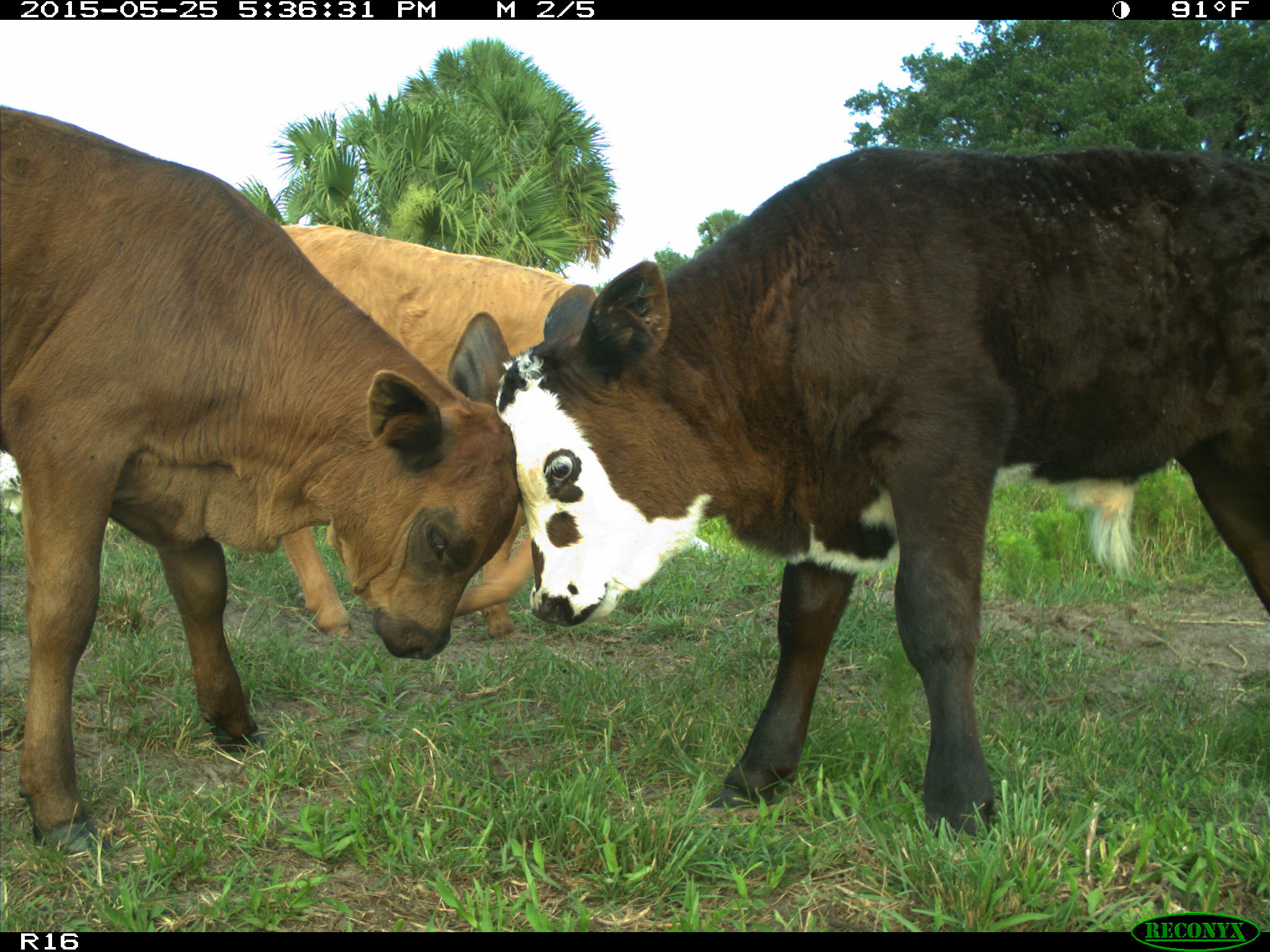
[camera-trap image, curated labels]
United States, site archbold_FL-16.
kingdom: Animalia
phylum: Chordata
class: Mammalia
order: Artiodactyla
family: Bovidae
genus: Bos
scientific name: Bos taurus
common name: domestic cow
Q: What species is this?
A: Bos taurus (domestic cow).